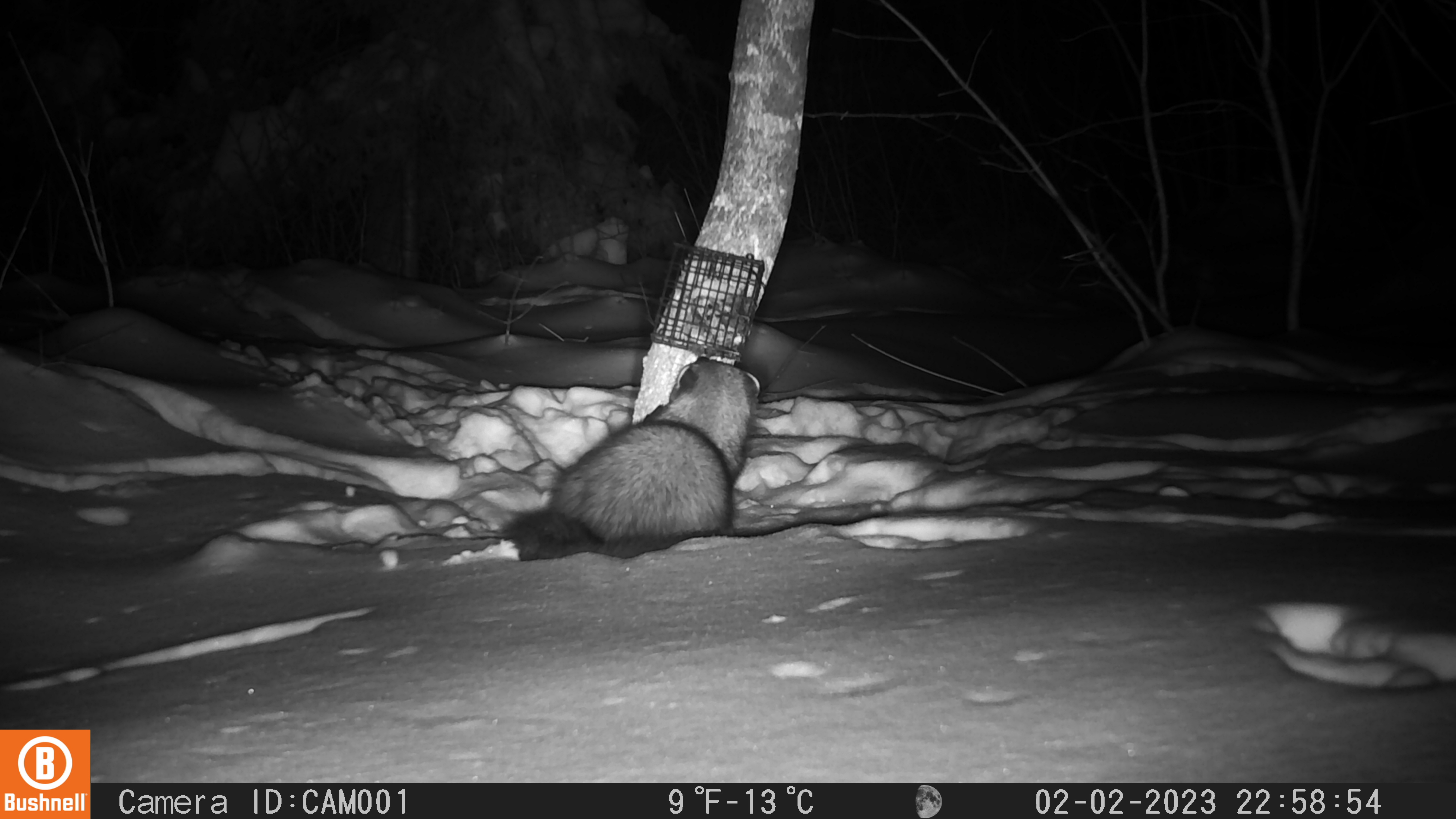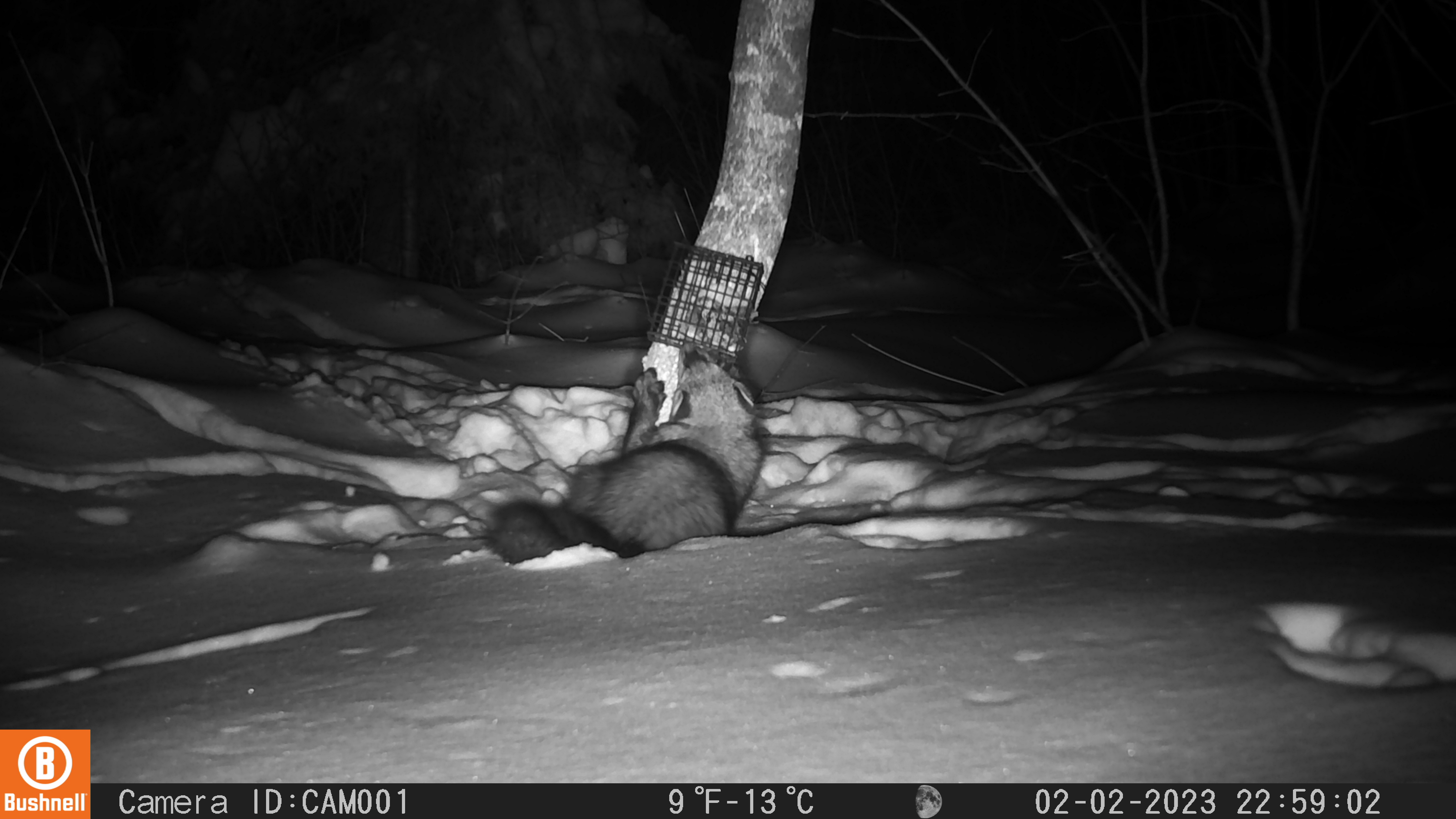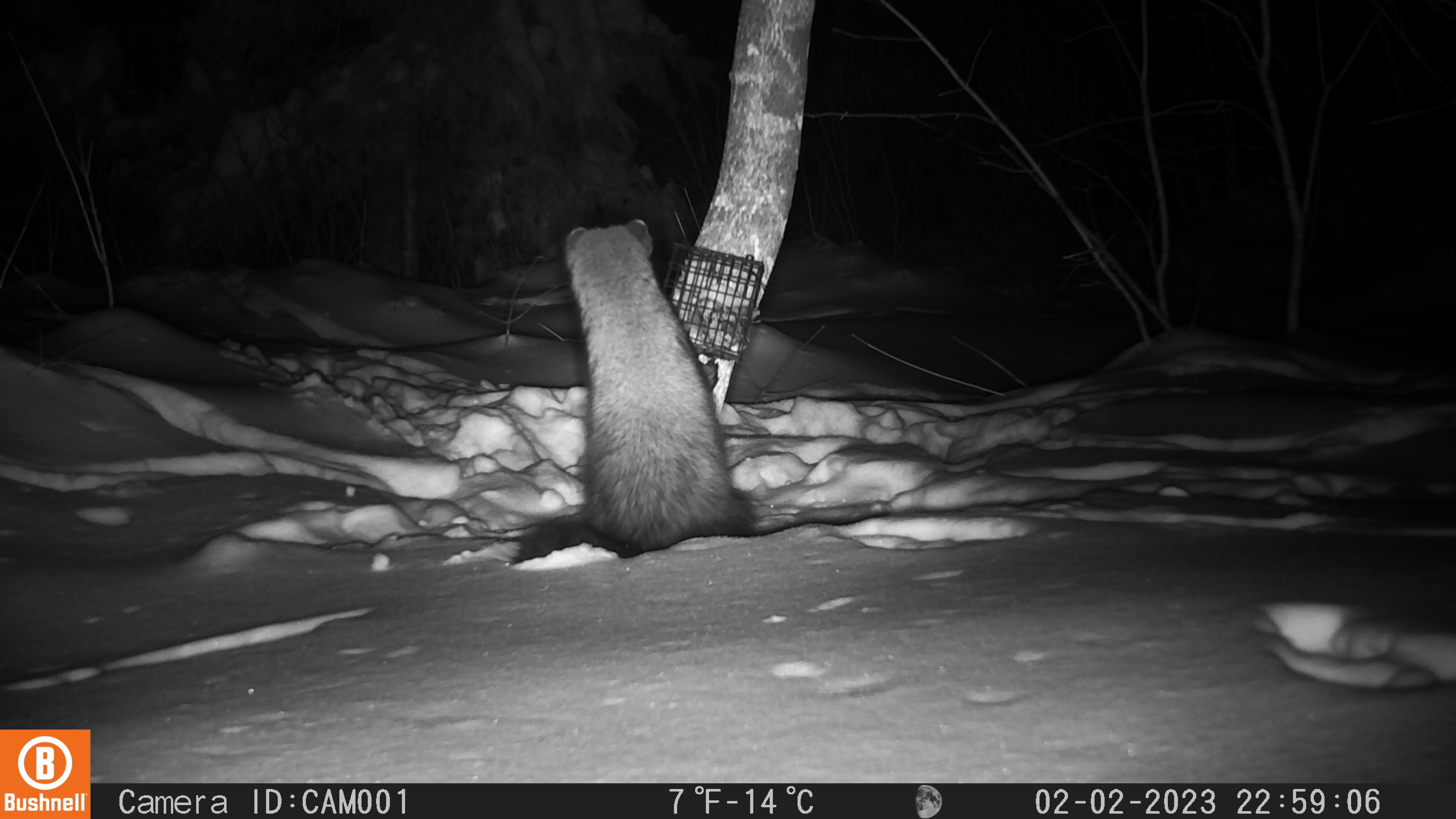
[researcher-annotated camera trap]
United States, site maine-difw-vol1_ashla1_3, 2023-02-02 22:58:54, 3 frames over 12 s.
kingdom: Animalia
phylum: Chordata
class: Mammalia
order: Carnivora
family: Mustelidae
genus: Pekania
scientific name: Pekania pennanti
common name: fisher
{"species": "fisher (Pekania pennanti)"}